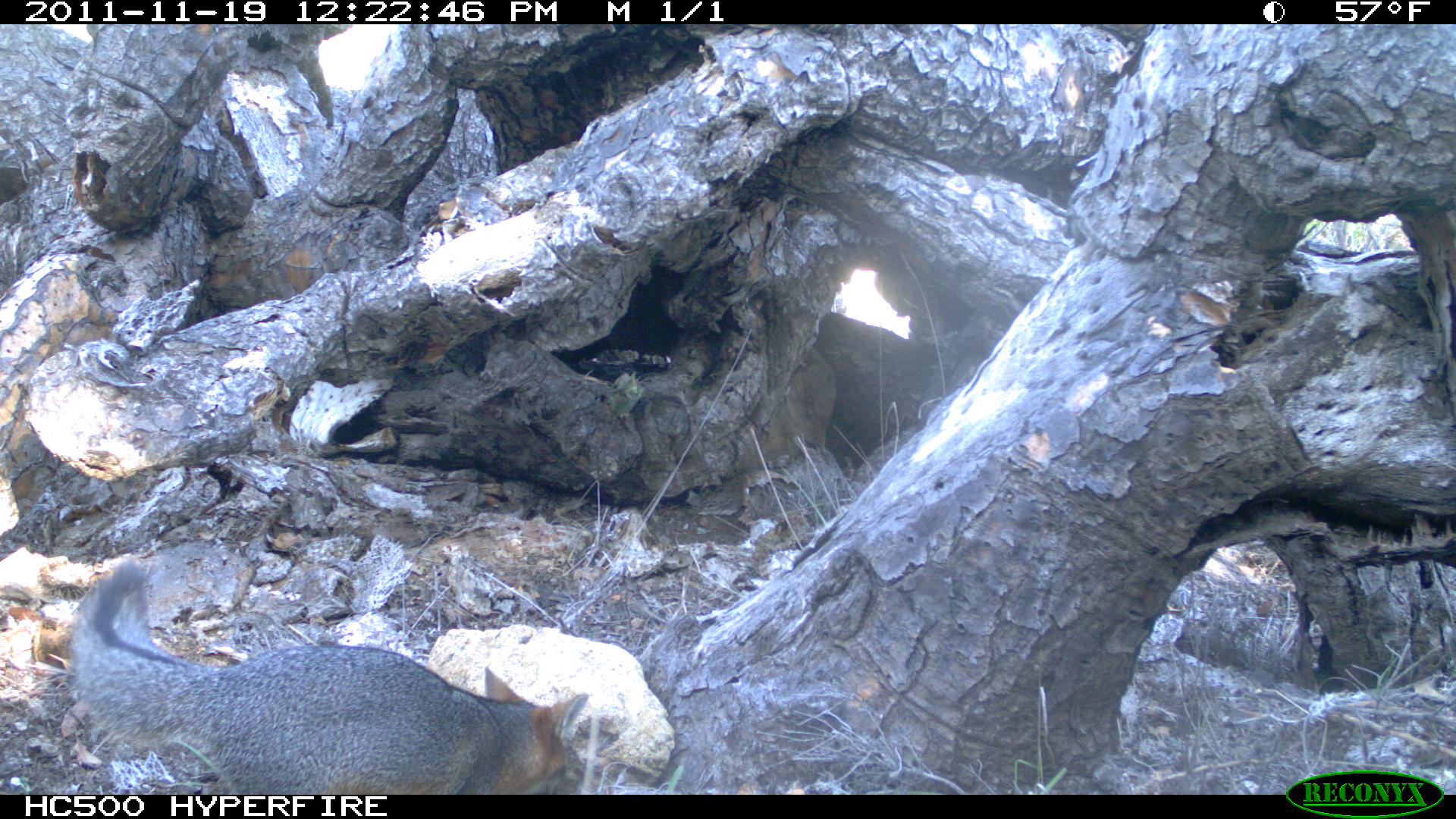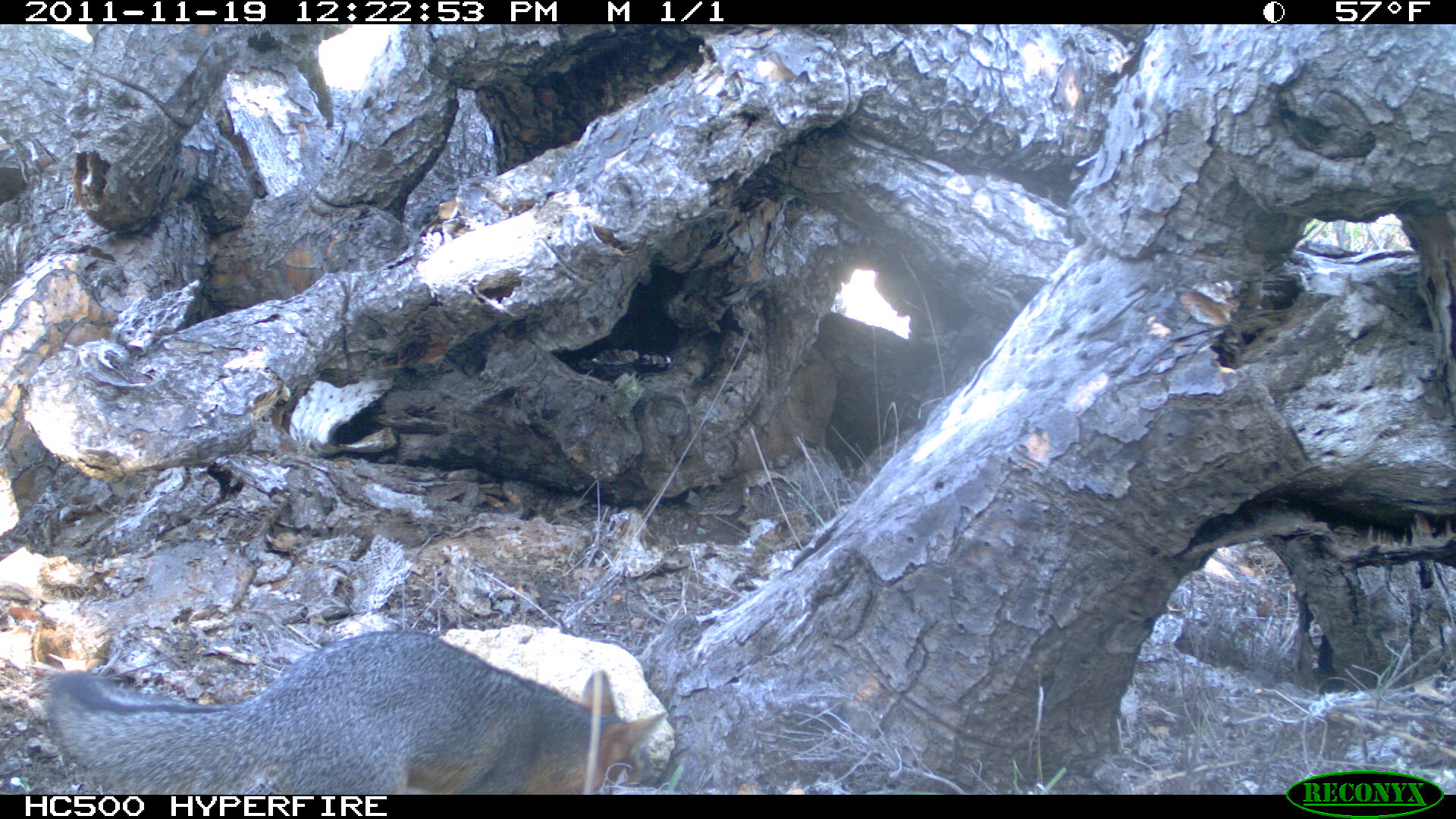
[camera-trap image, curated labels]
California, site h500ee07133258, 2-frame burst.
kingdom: Animalia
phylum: Chordata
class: Mammalia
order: Carnivora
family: Canidae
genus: Urocyon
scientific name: Urocyon littoralis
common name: island fox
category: fox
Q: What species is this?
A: Fox (island fox) (Urocyon littoralis).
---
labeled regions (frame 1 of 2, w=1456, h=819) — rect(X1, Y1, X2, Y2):
fox: rect(68, 560, 588, 795)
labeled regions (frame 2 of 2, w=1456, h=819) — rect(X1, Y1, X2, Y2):
fox: rect(45, 628, 668, 794)